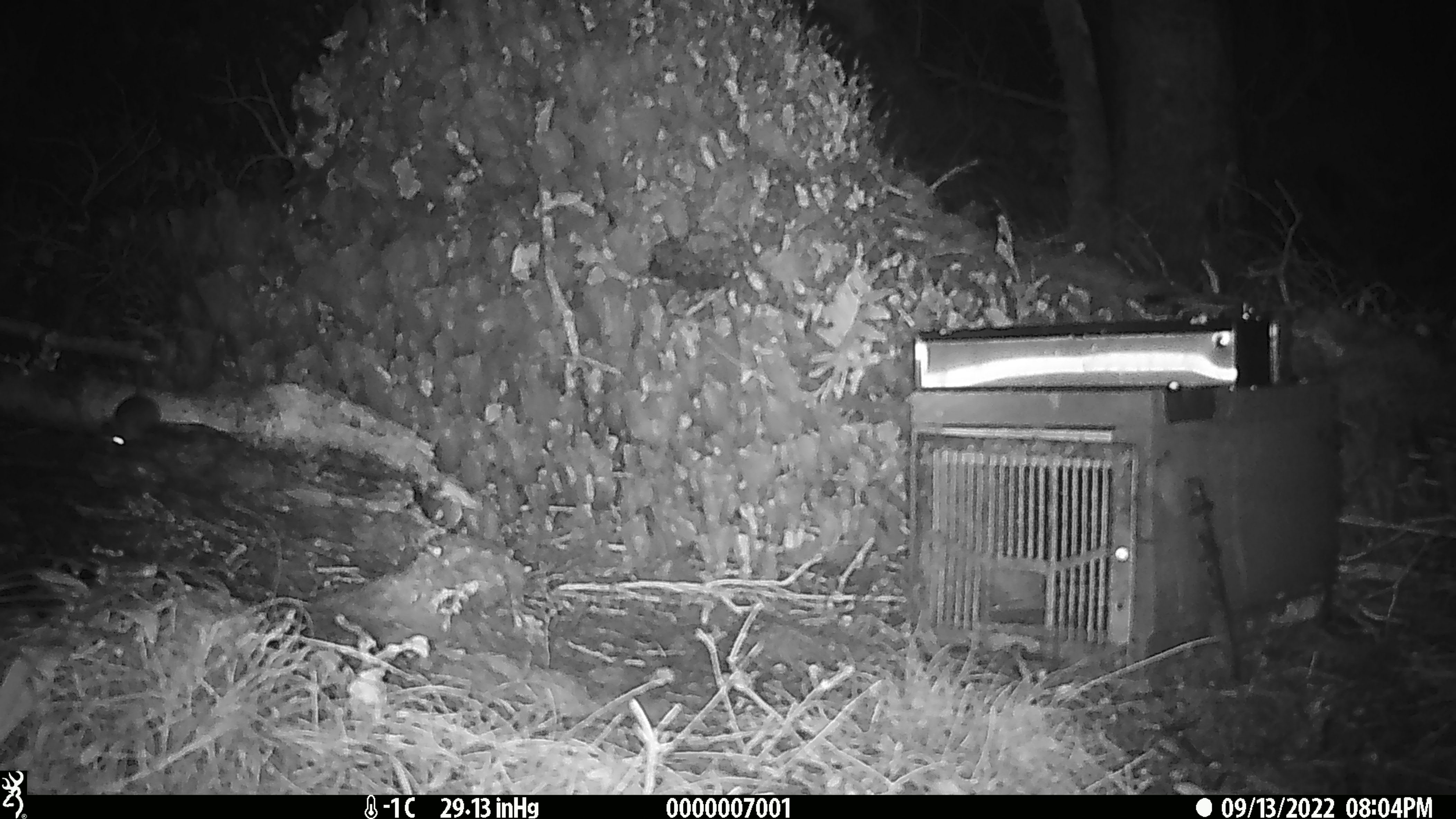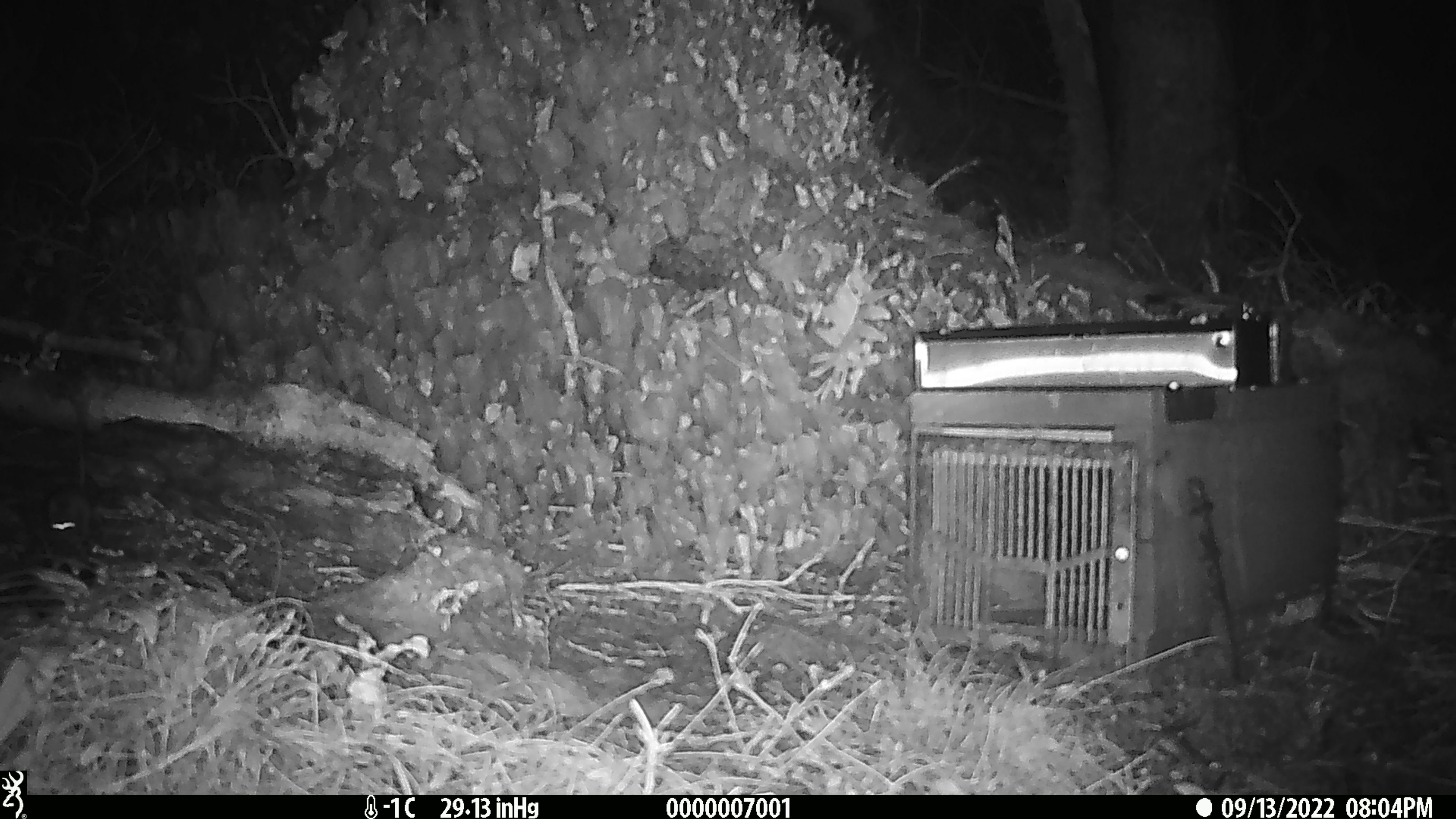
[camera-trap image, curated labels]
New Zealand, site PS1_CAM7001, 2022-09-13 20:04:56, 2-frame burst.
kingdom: Animalia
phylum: Chordata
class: Mammalia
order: Rodentia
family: Muridae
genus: Mus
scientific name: Mus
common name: mouse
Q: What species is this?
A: Mouse (Mus).